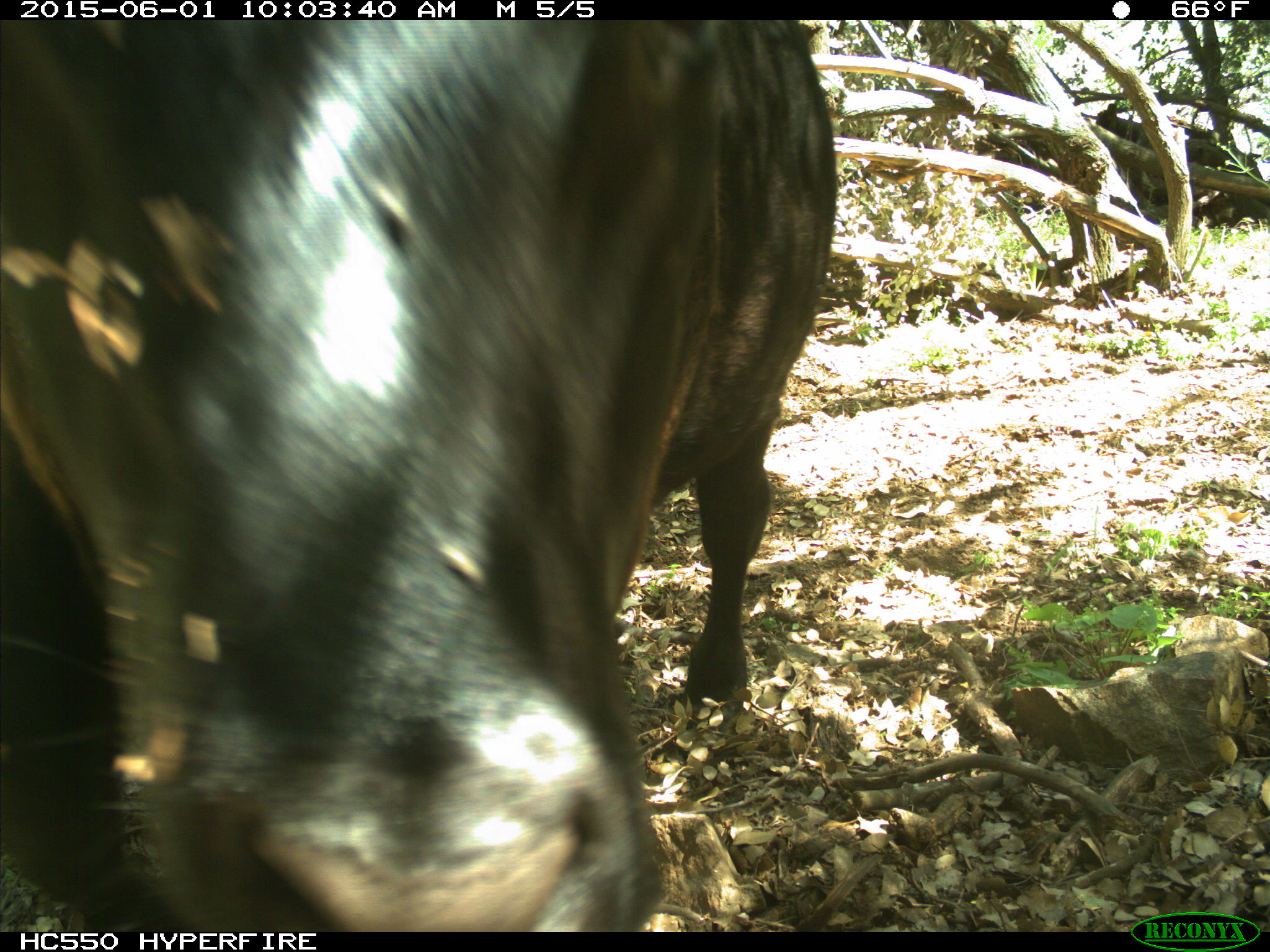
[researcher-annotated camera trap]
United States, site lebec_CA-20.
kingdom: Animalia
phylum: Chordata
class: Mammalia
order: Artiodactyla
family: Bovidae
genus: Bos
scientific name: Bos taurus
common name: domestic cow